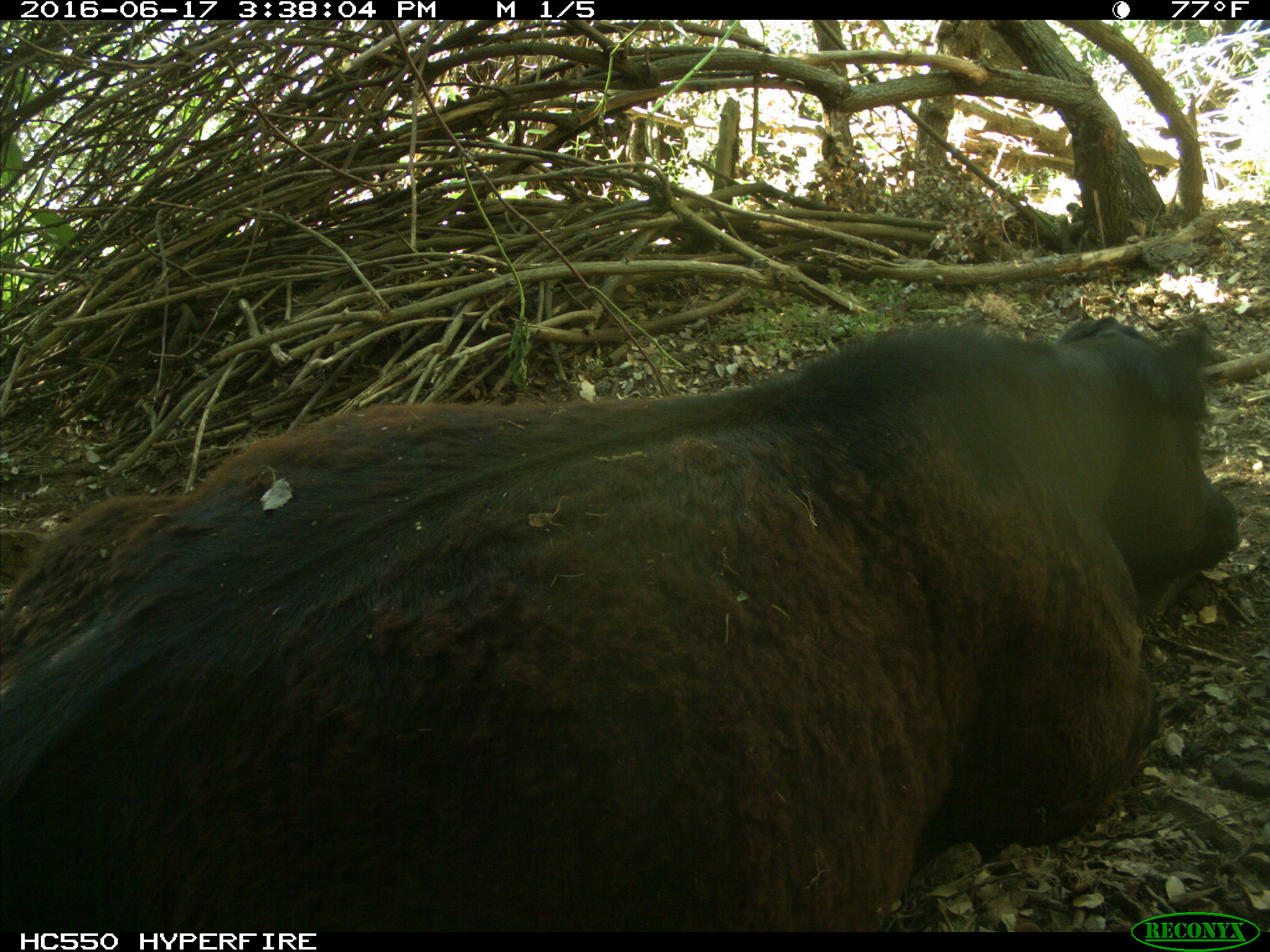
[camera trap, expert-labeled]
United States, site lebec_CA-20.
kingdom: Animalia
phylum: Chordata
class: Mammalia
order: Artiodactyla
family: Bovidae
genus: Bos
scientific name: Bos taurus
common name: domestic cow